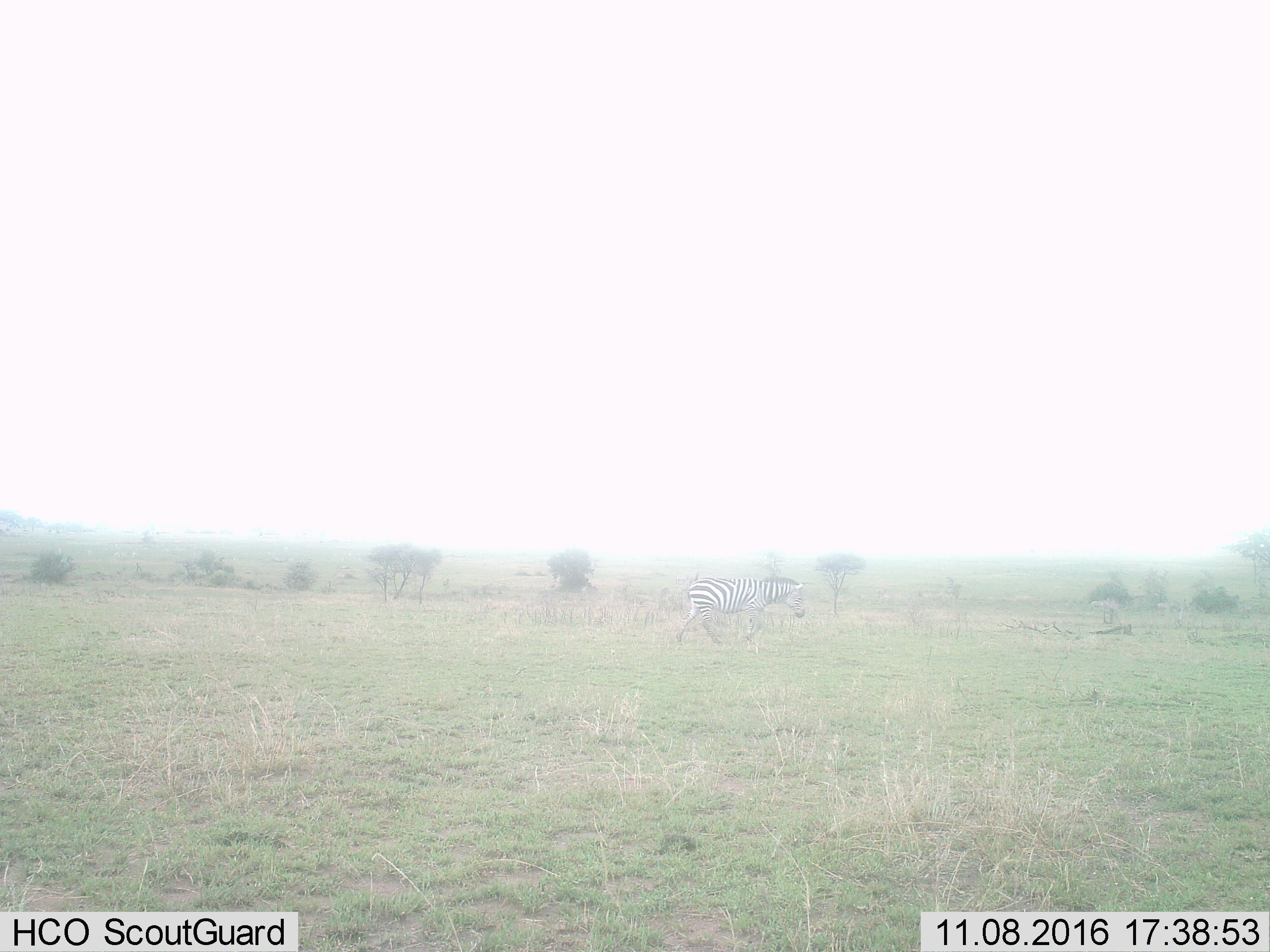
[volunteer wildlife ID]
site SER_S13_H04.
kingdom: Animalia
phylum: Chordata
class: Mammalia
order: Perissodactyla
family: Equidae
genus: Equus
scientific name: Equus quagga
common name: plains zebra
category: zebraplains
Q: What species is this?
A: Zebraplains (plains zebra) (Equus quagga).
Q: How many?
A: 1.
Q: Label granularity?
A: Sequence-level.